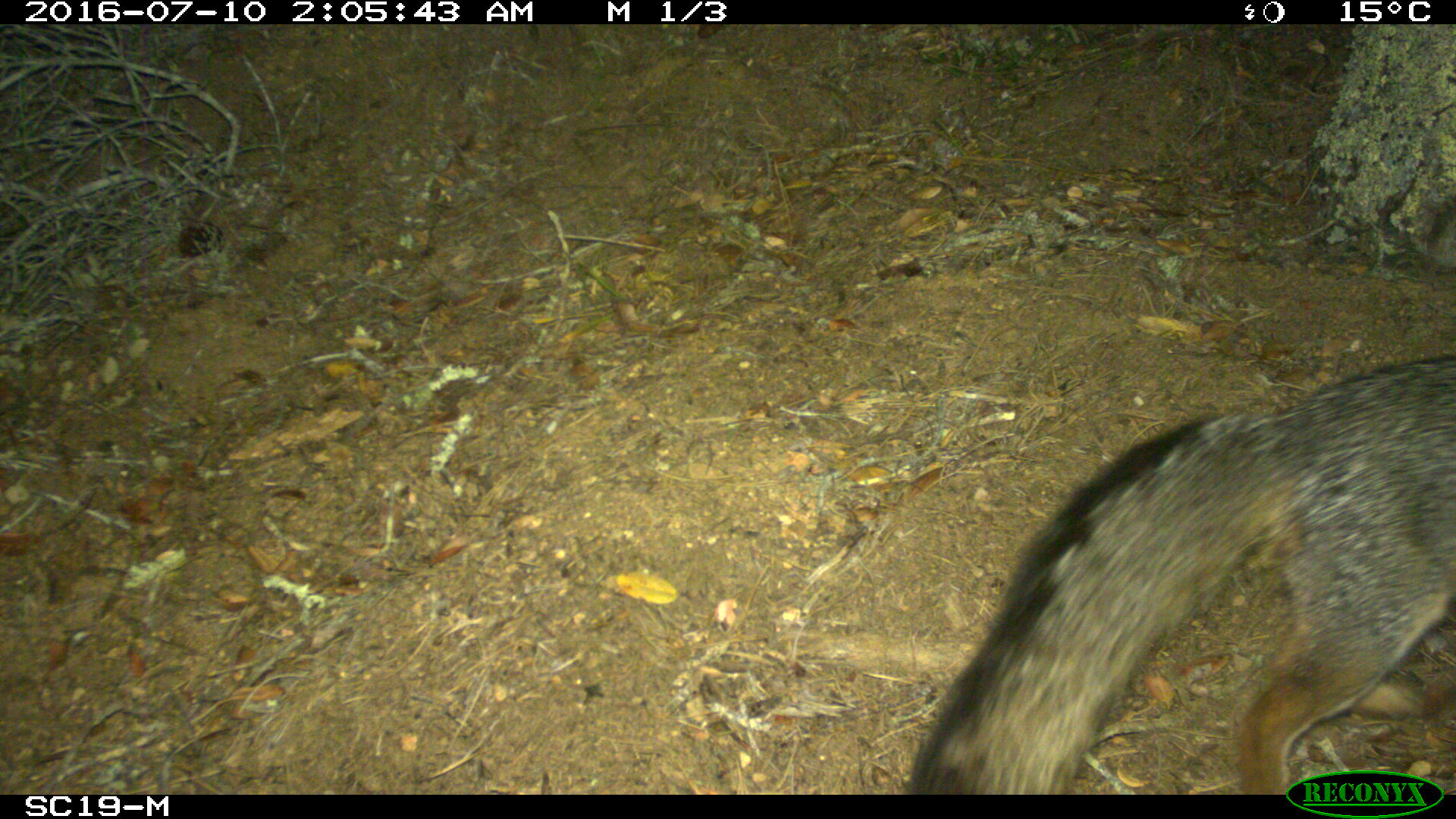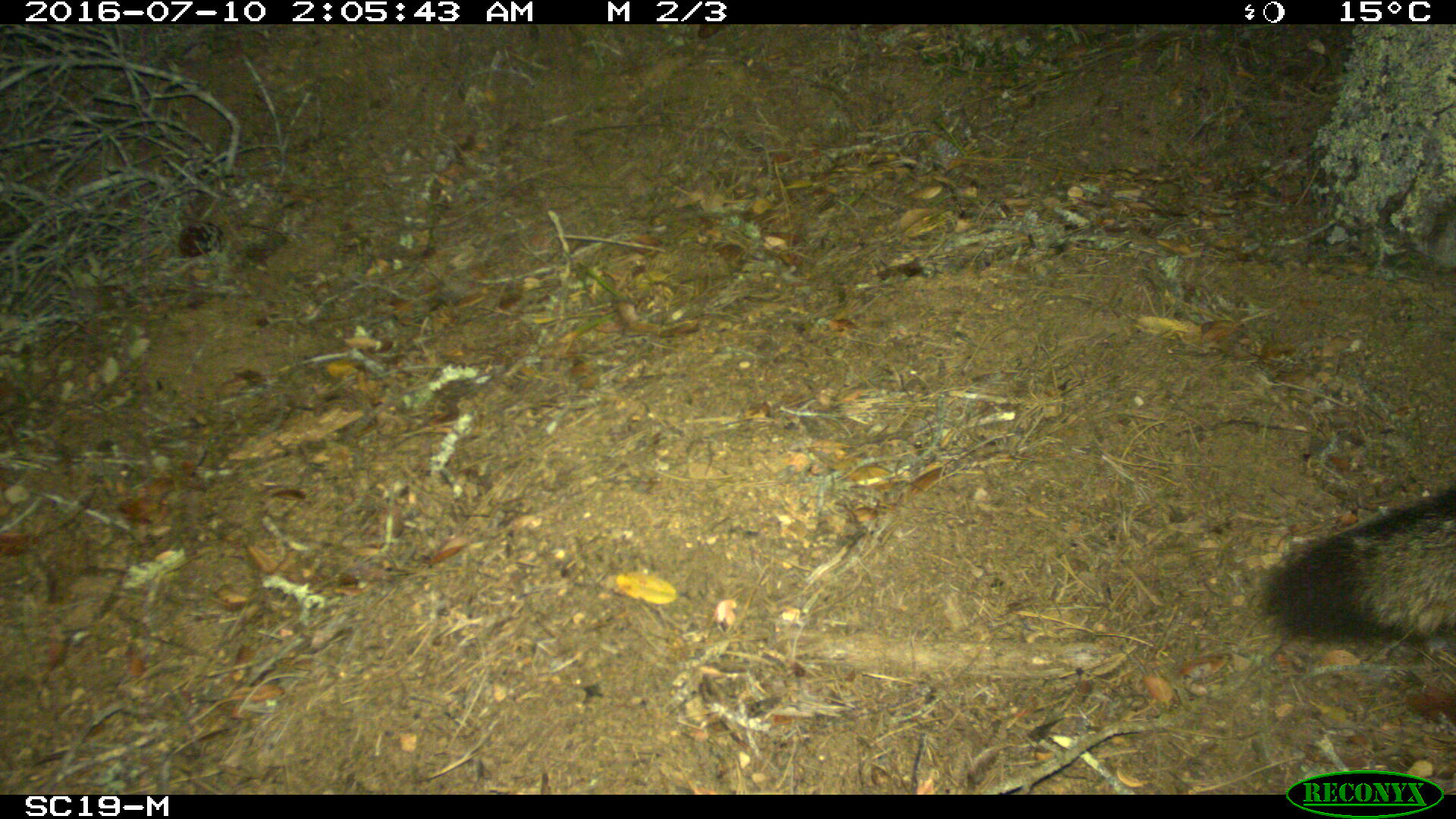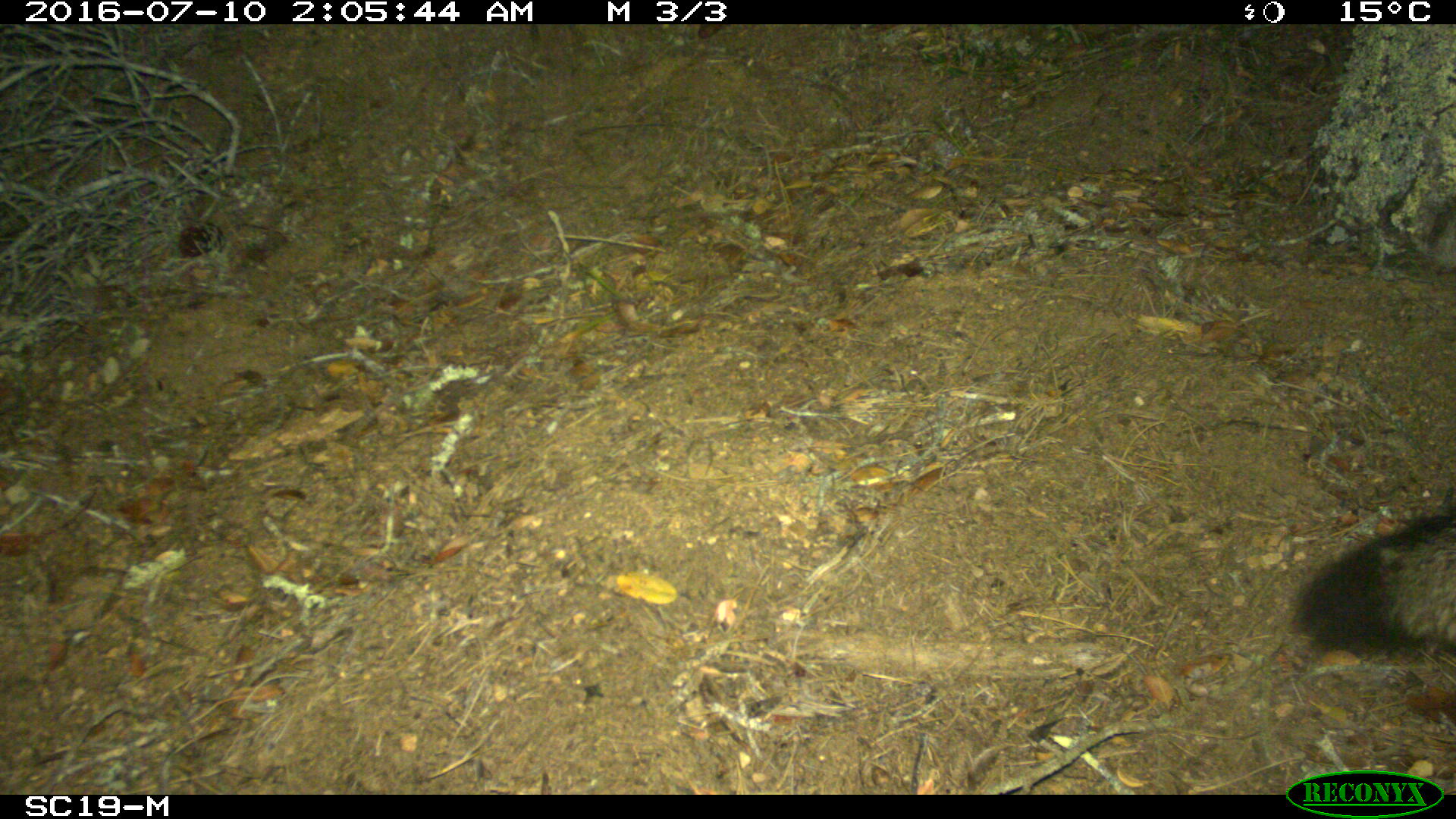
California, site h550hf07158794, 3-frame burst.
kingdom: Animalia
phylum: Chordata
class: Mammalia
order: Carnivora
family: Canidae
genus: Urocyon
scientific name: Urocyon littoralis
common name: island fox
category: fox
Fox (island fox) (Urocyon littoralis).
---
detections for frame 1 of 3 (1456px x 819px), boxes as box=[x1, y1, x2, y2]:
fox: box=[906, 352, 1454, 788]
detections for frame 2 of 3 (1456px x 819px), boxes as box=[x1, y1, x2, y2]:
fox: box=[1257, 486, 1455, 643]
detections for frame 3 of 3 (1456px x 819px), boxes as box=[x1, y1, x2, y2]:
fox: box=[1294, 509, 1455, 679]